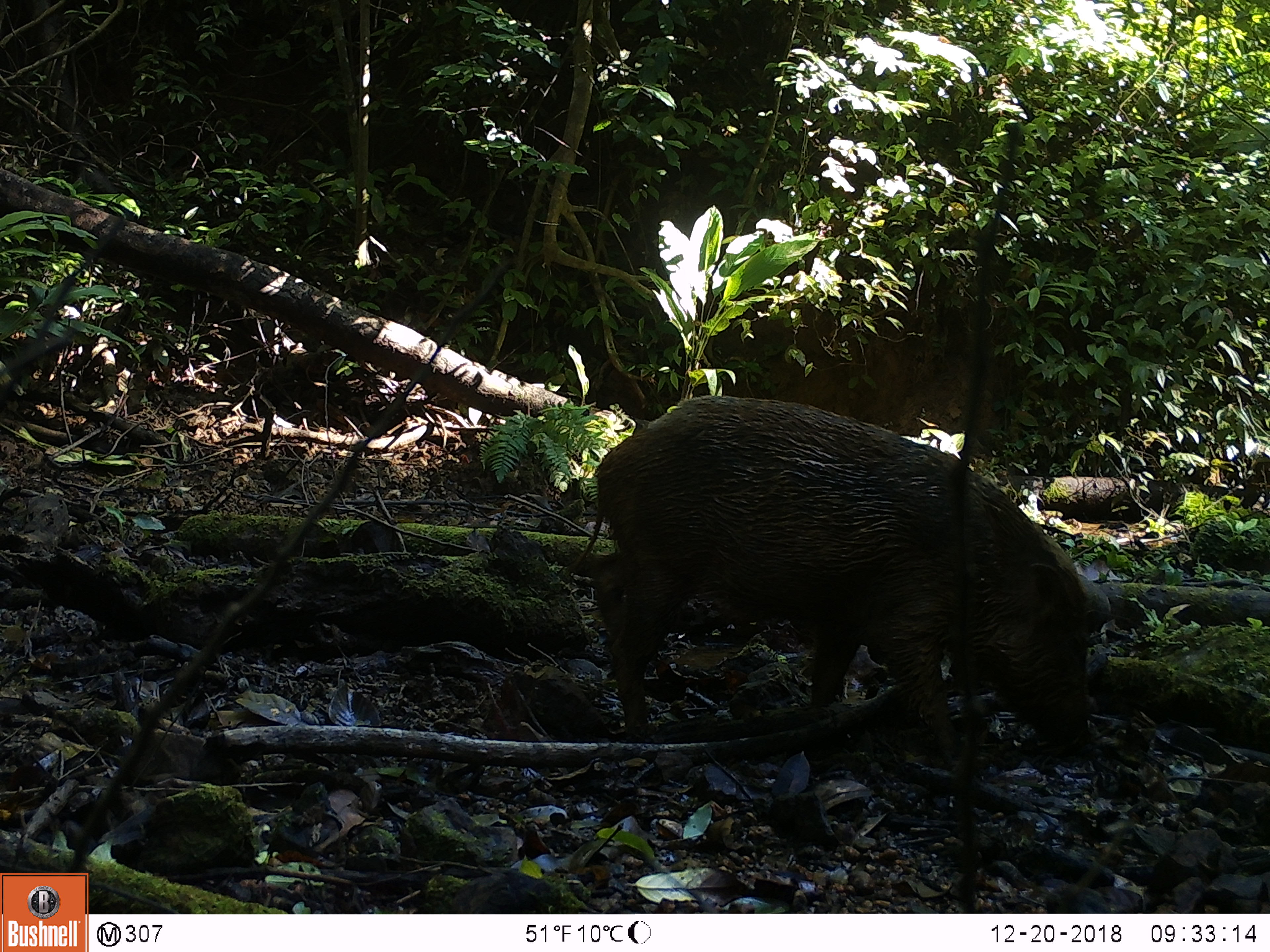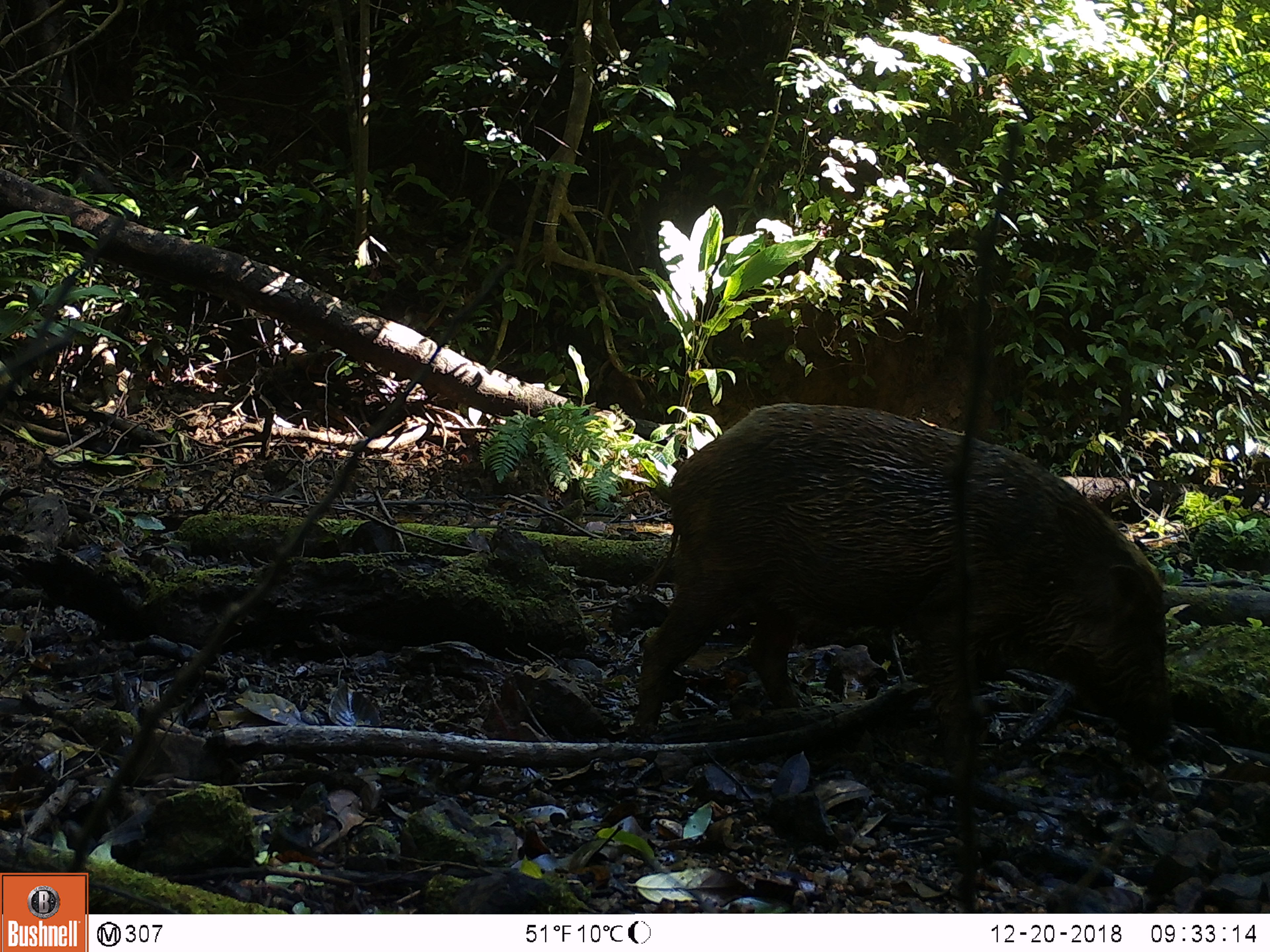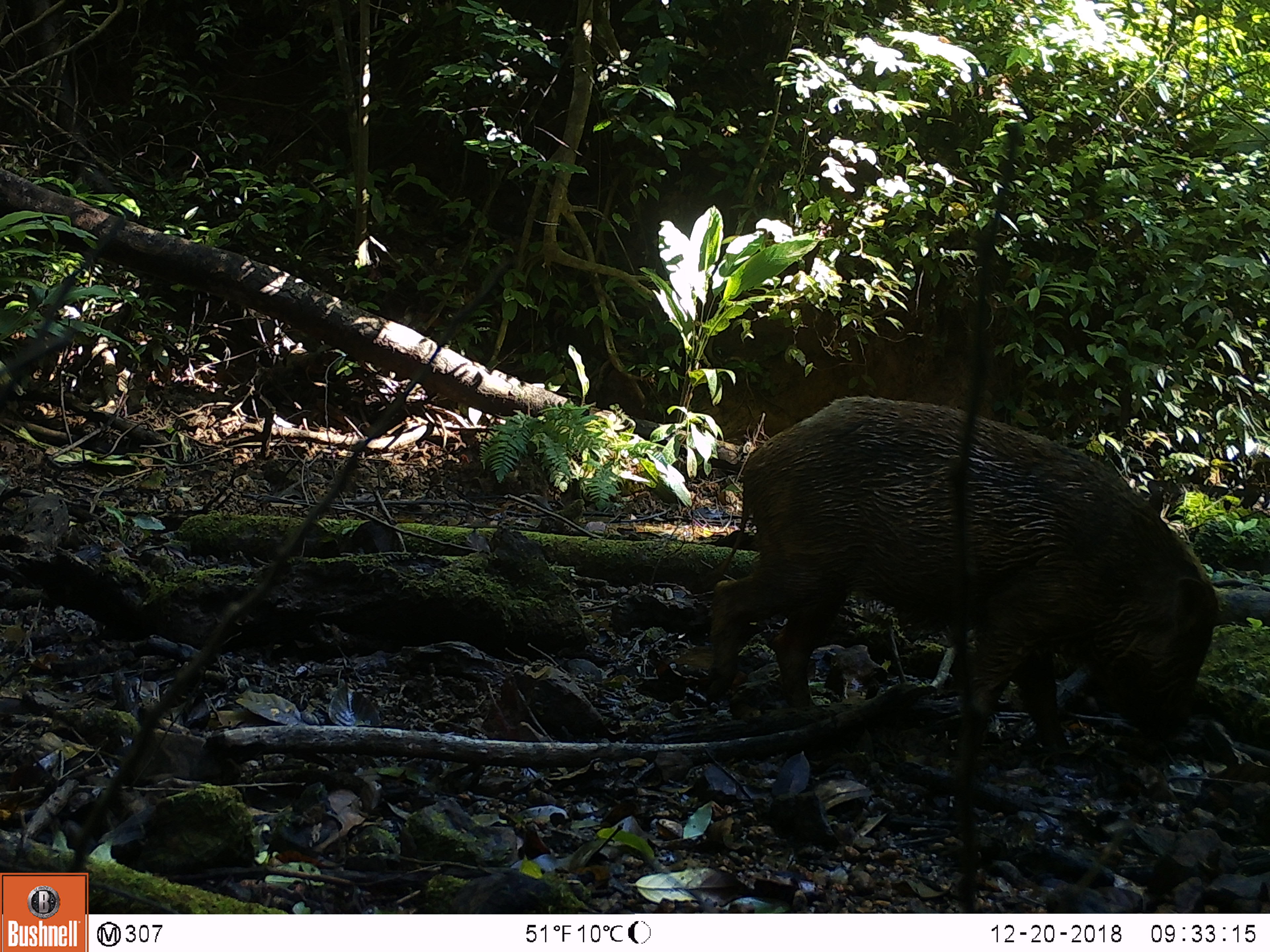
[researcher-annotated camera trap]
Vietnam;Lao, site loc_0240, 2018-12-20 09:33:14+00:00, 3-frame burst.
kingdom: Animalia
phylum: Chordata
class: Mammalia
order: Artiodactyla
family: Suidae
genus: Sus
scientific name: Sus scrofa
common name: eurasian wild pig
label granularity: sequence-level